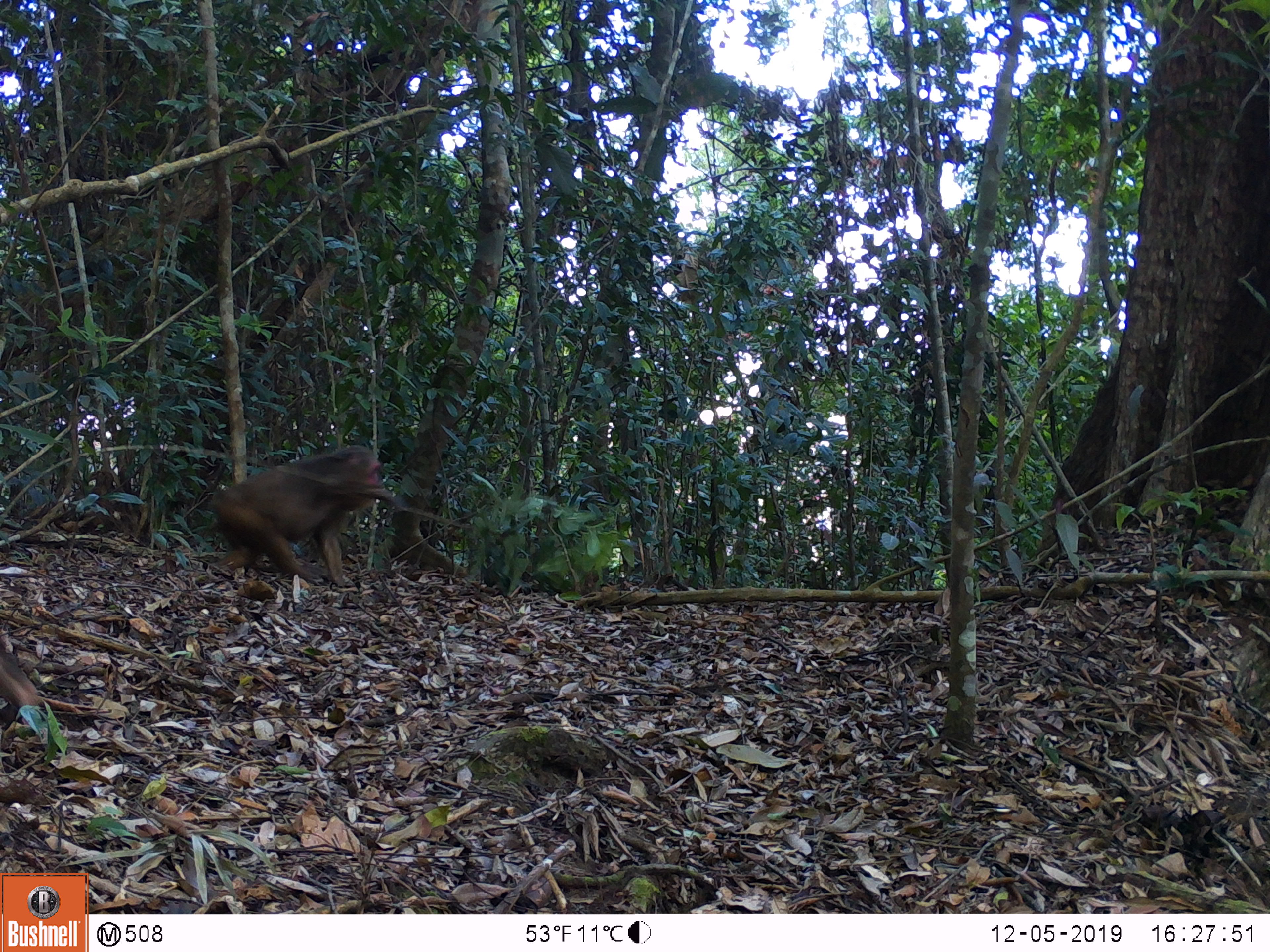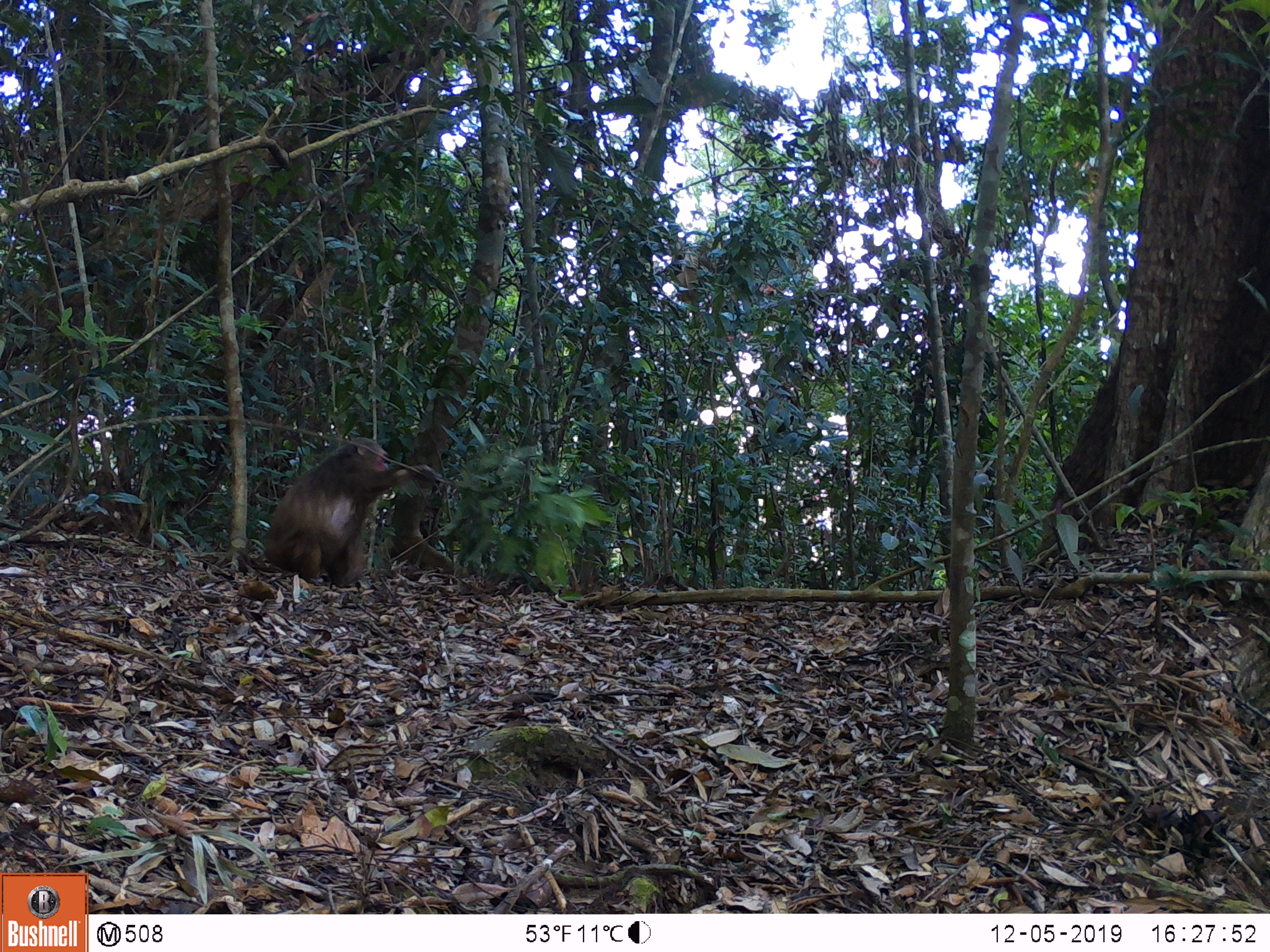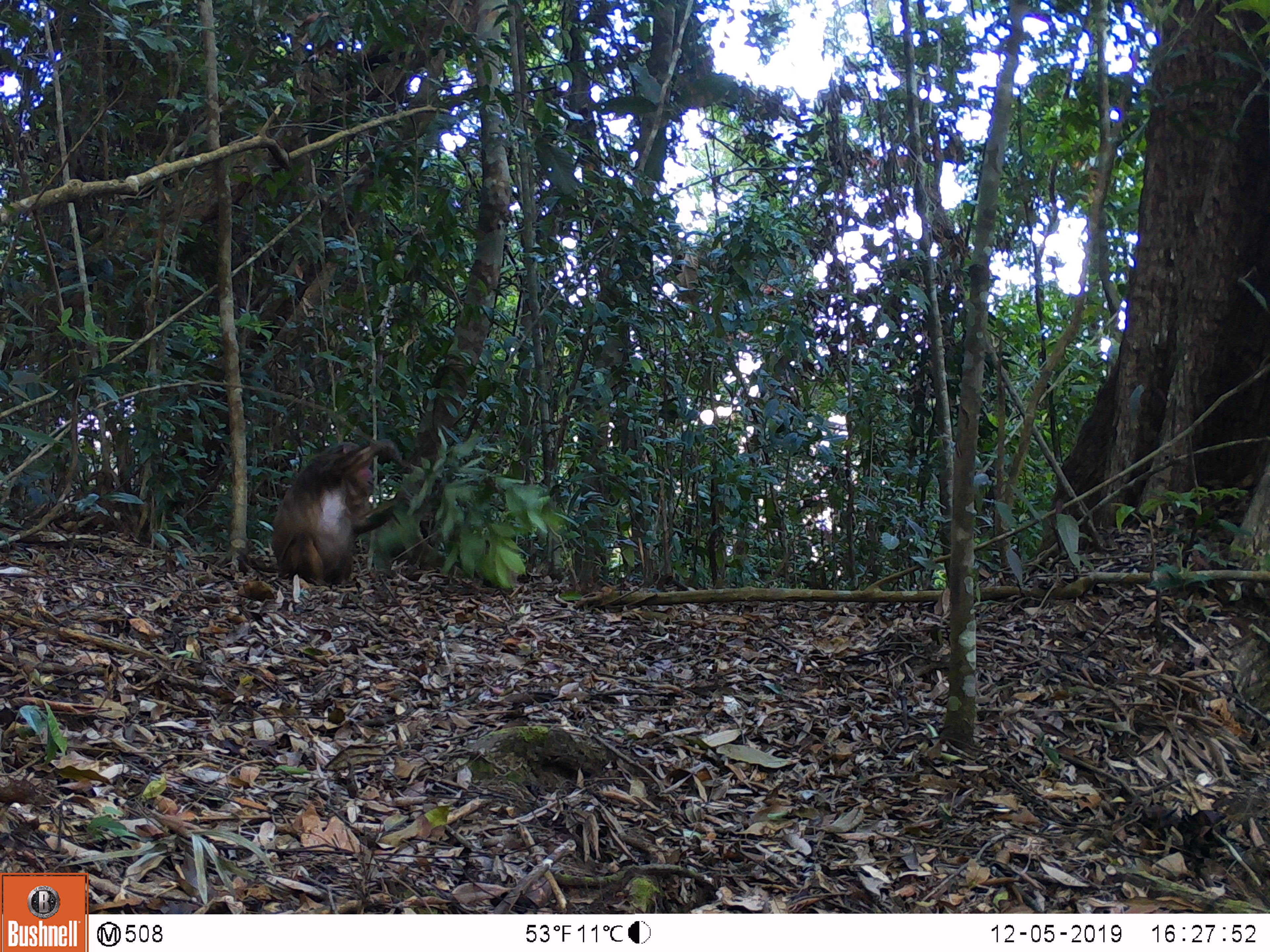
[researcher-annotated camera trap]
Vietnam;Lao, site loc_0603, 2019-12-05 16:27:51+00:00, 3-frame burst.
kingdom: Animalia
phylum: Chordata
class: Mammalia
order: Primates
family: Cercopithecidae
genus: Macaca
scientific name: Macaca arctoides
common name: stump-tailed macaque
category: stump tailed macaque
Stump tailed macaque (stump-tailed macaque) (Macaca arctoides). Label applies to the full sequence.